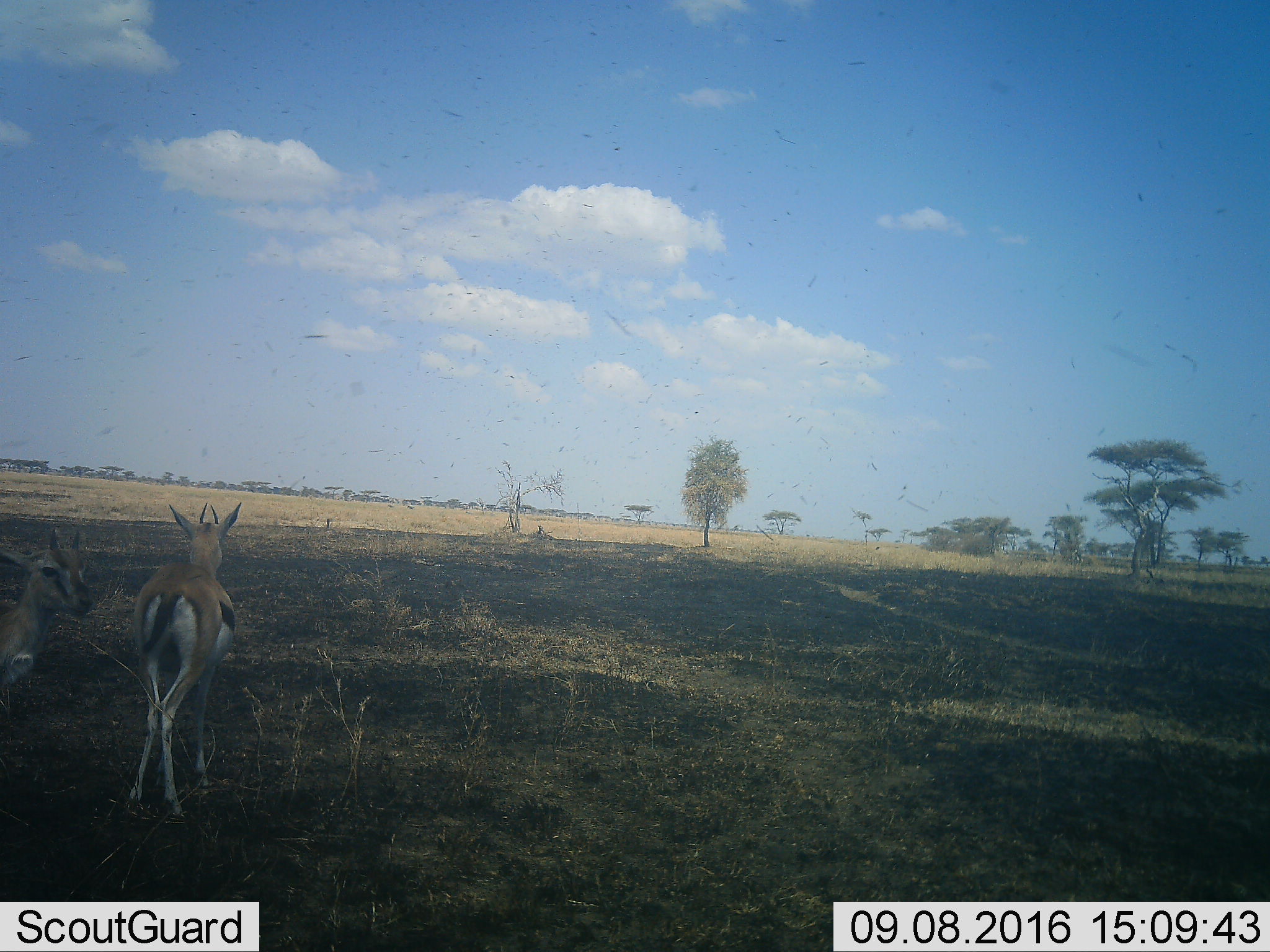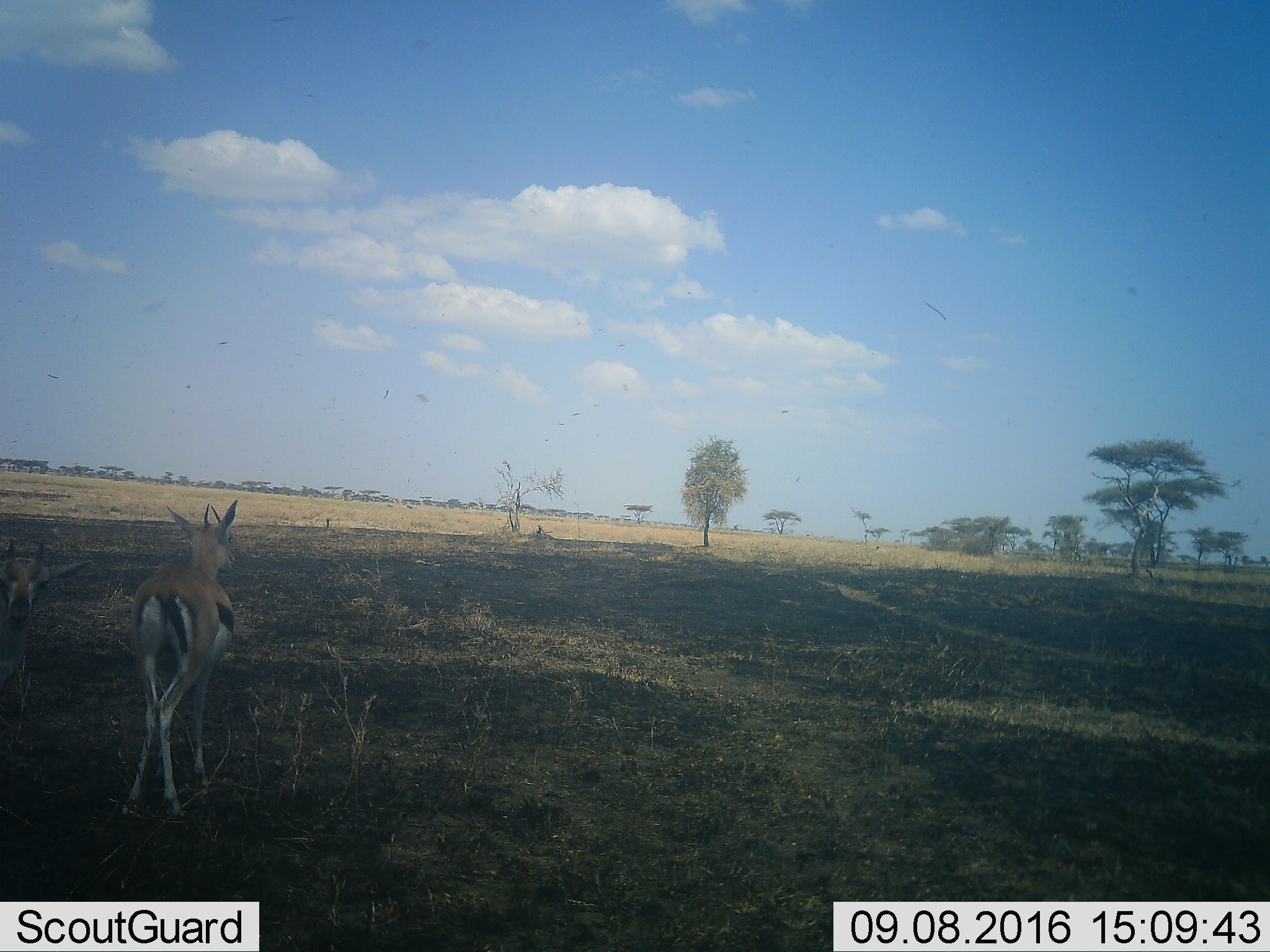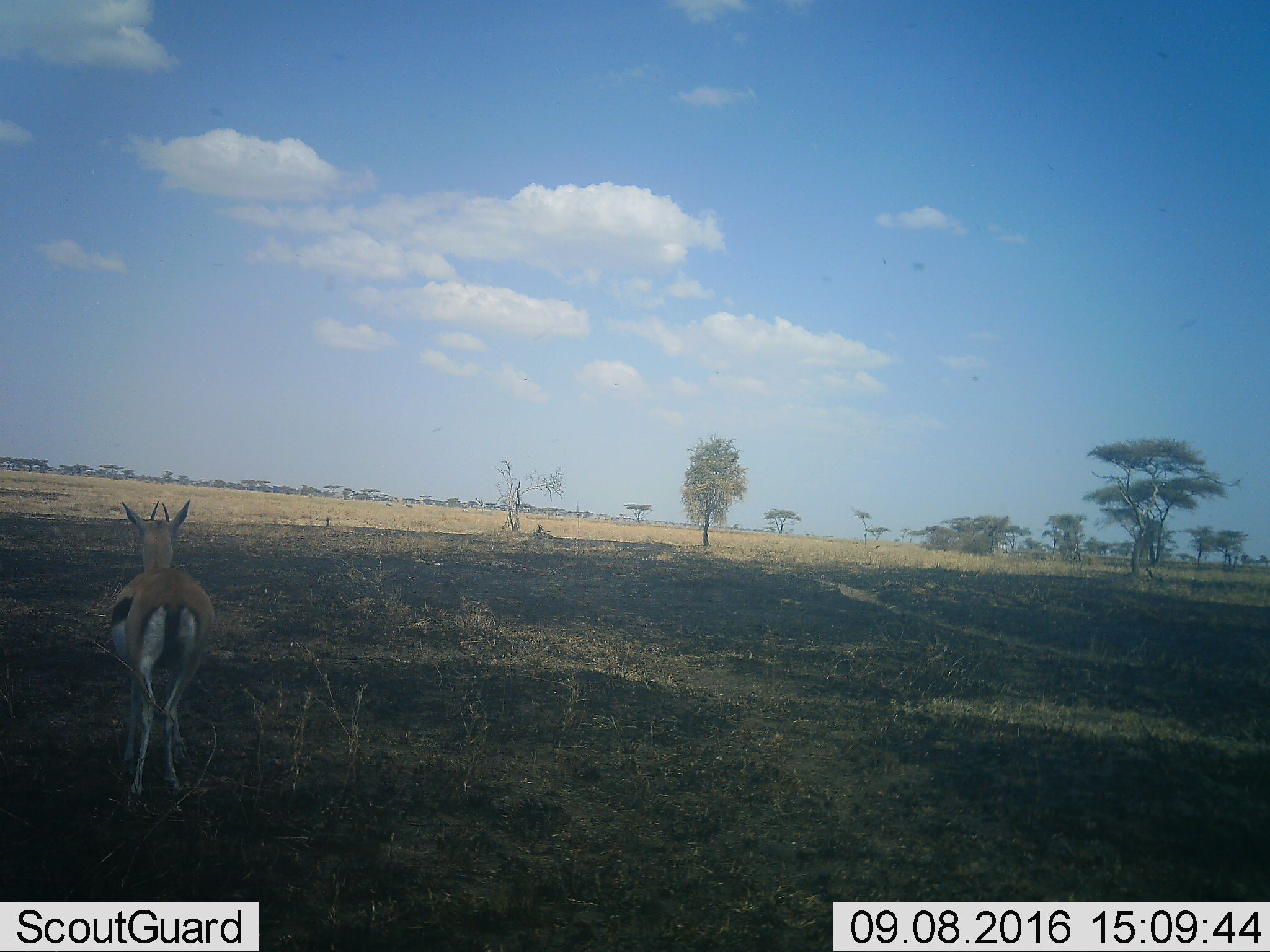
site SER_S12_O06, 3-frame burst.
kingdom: Animalia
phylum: Chordata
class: Mammalia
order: Artiodactyla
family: Bovidae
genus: Eudorcas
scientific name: Eudorcas thomsonii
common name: thomson's gazelle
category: gazellethomsons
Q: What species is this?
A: Gazellethomsons (thomson's gazelle) (Eudorcas thomsonii).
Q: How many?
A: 2.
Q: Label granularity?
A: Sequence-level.